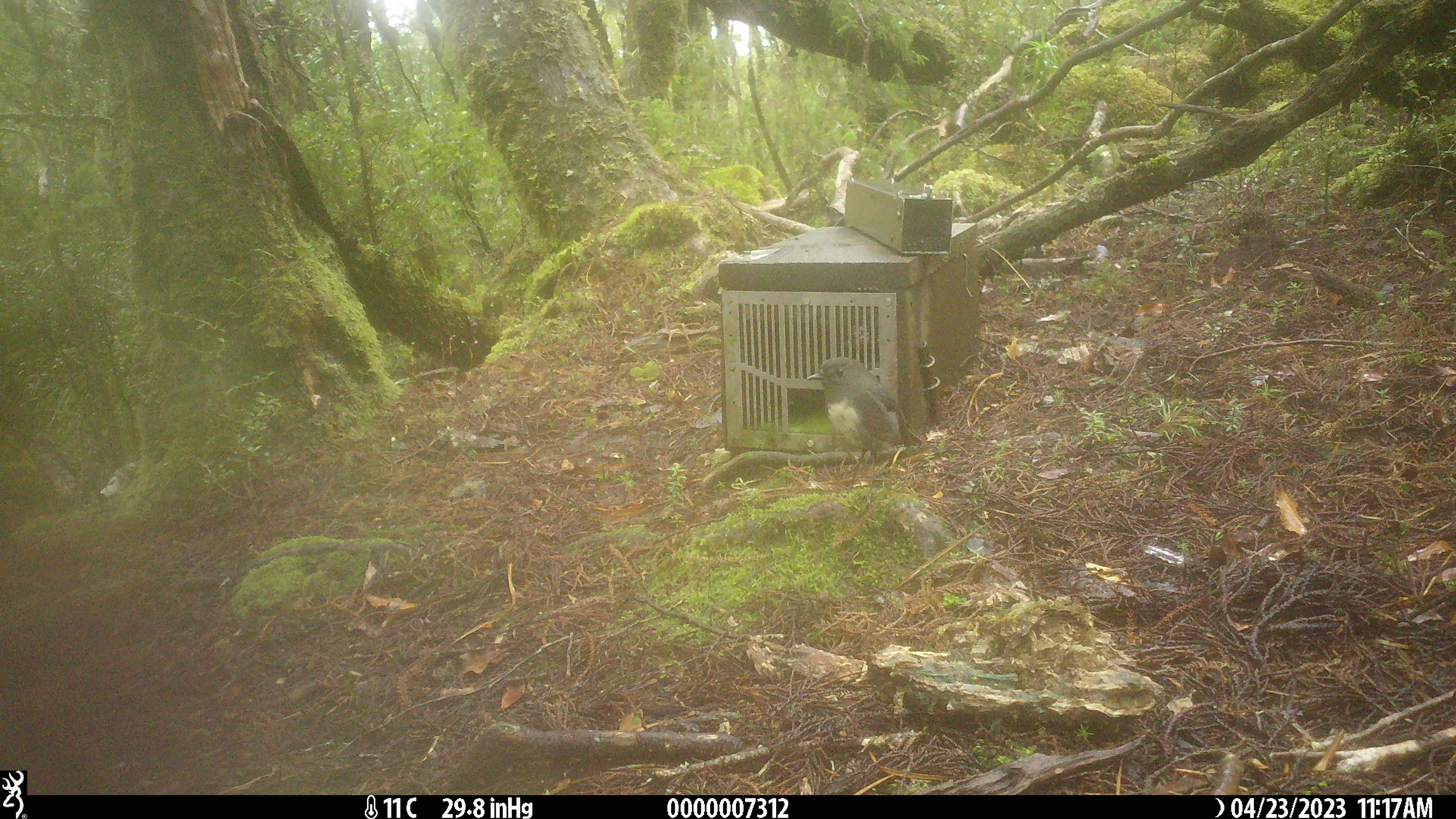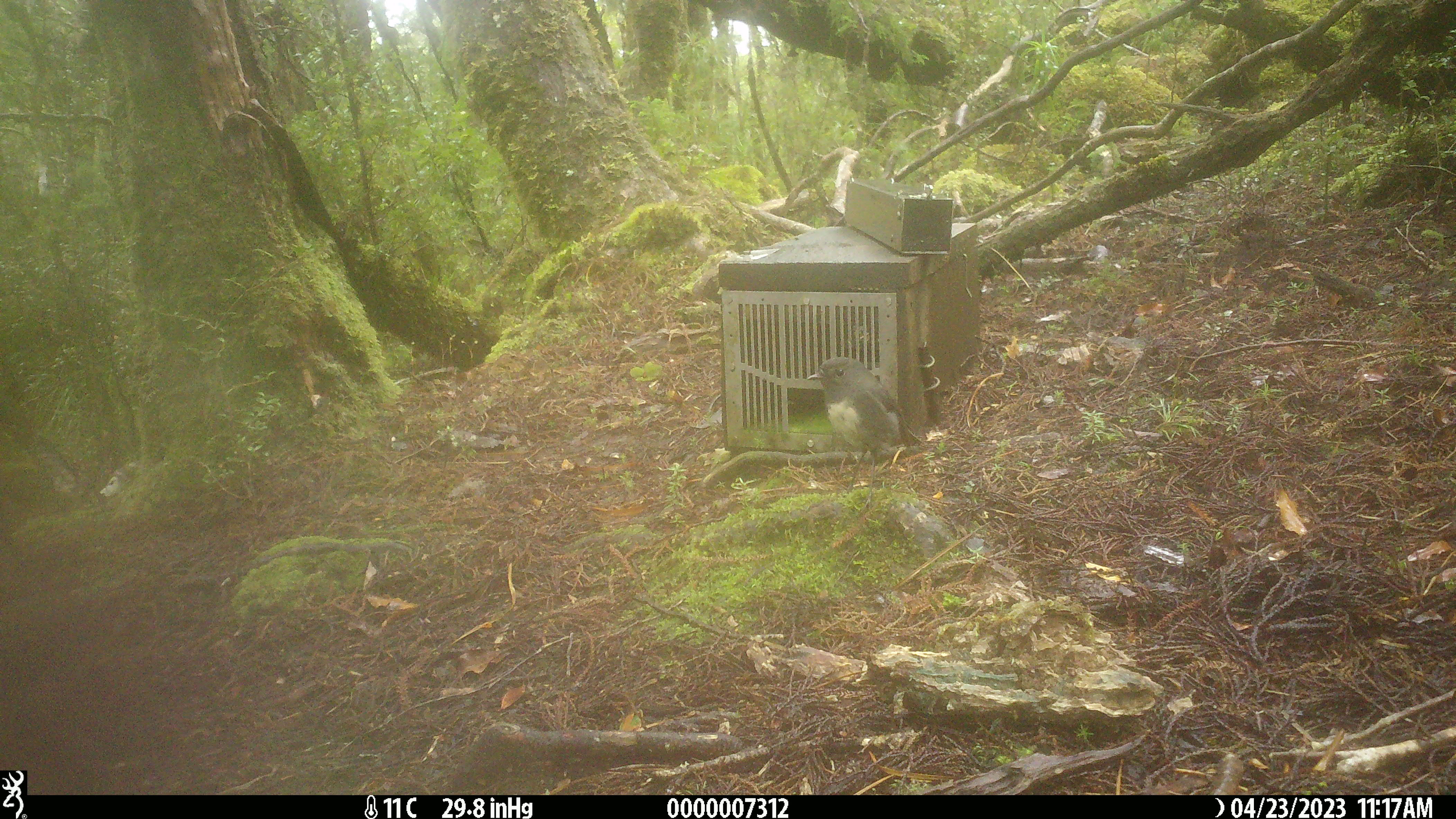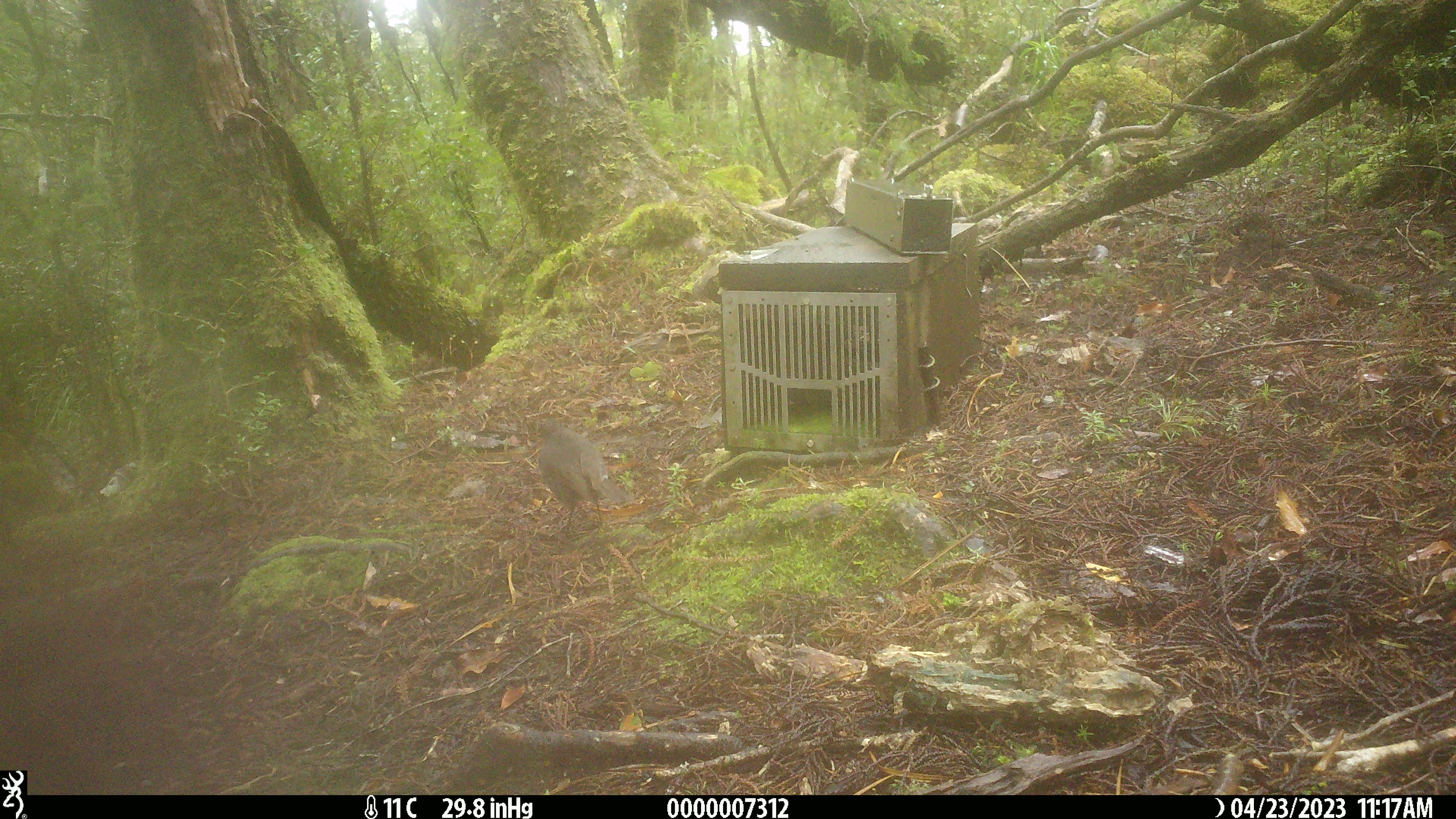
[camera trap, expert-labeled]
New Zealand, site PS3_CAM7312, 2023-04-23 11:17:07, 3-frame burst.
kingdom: Animalia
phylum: Chordata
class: Aves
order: Passeriformes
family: Petroicidae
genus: Petroica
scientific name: Petroica australis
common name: new zealand robin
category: robin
Robin (new zealand robin) (Petroica australis).